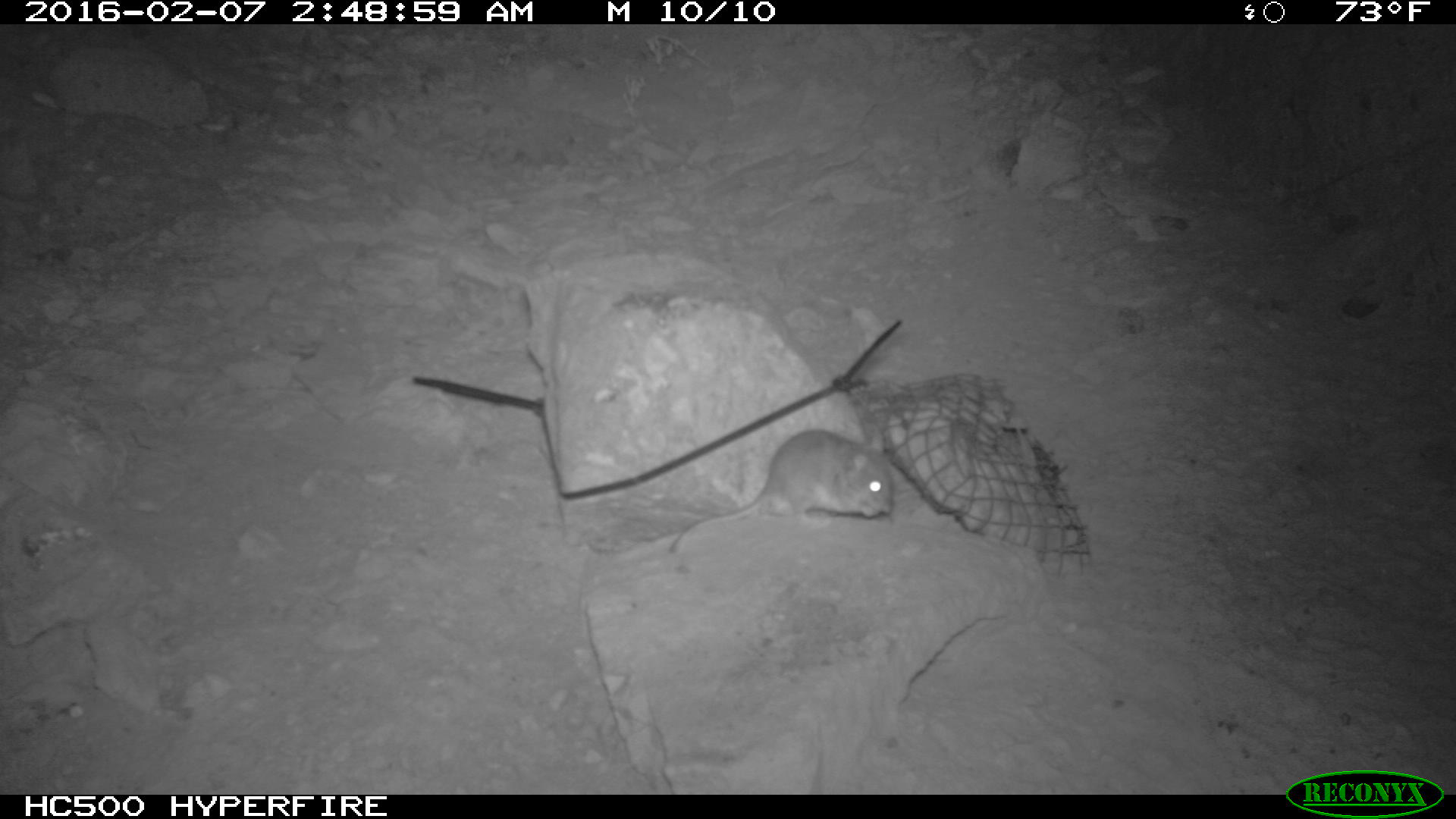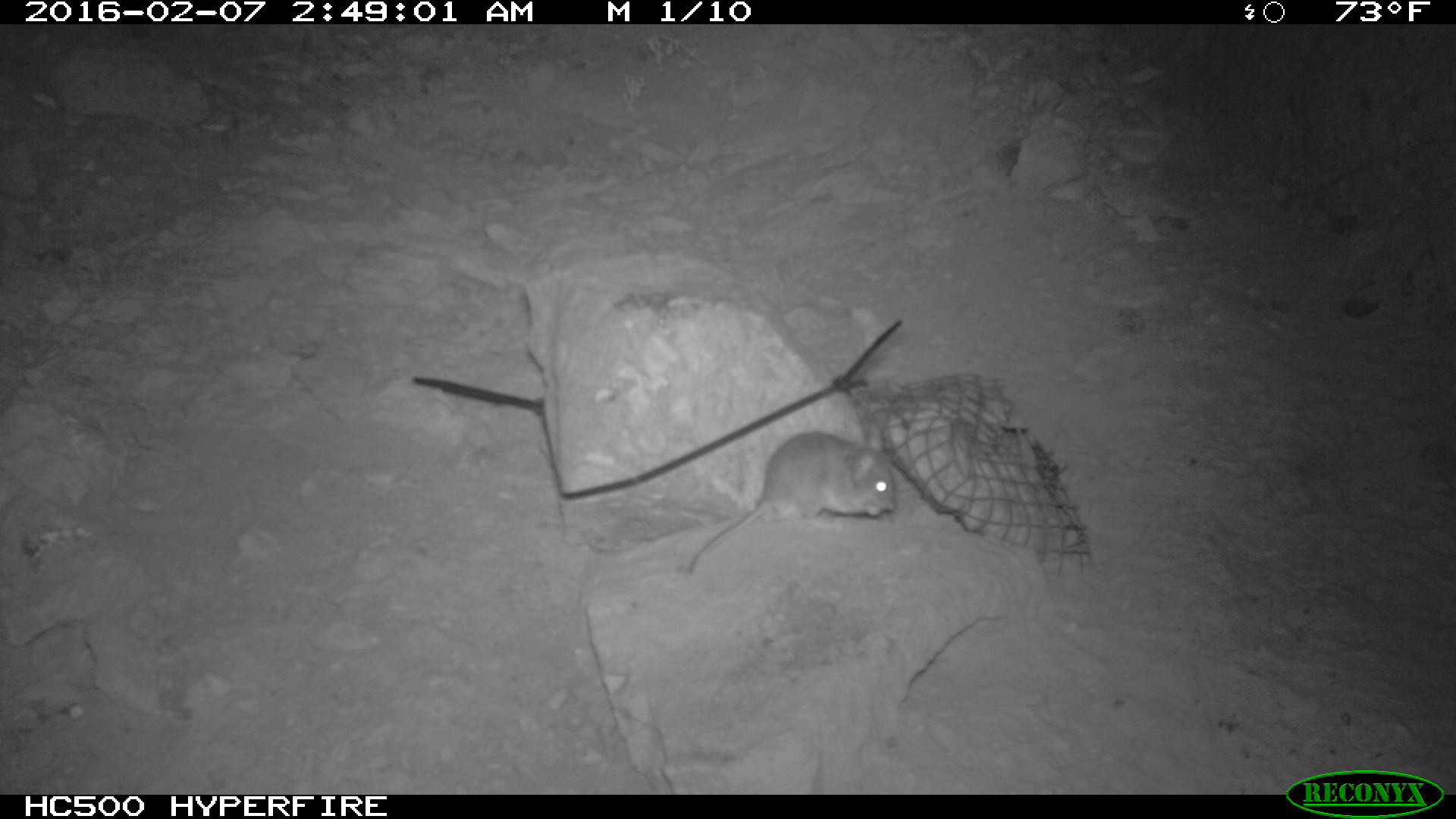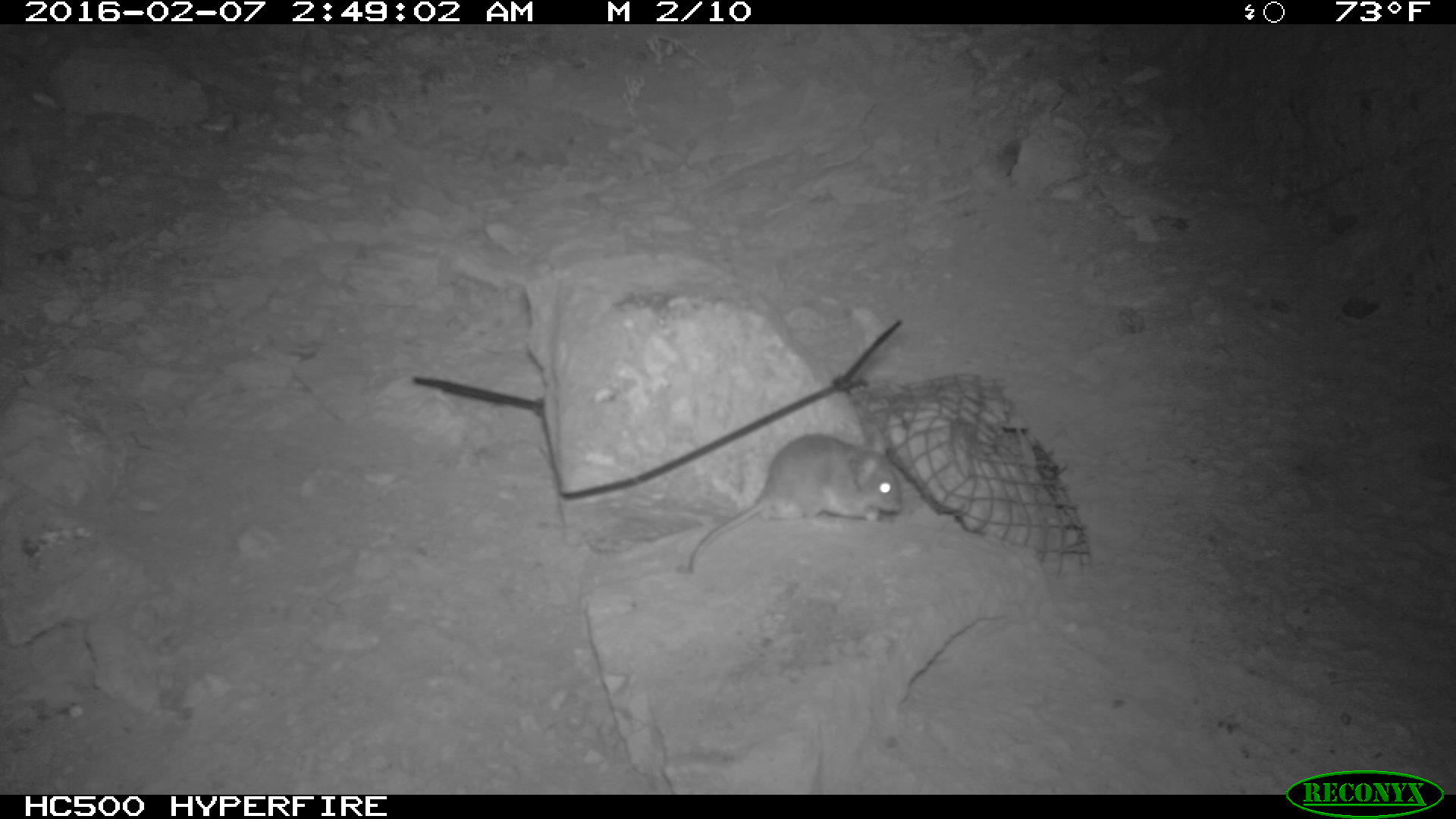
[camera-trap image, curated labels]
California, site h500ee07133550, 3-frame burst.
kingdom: Animalia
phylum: Chordata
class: Mammalia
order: Rodentia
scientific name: Rodentia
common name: rodent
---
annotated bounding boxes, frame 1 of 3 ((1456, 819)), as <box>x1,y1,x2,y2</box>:
rodent: <box>667,428,893,555</box>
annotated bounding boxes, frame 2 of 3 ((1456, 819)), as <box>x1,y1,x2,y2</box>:
rodent: <box>688,428,902,574</box>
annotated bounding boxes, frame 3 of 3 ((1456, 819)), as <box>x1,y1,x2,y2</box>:
rodent: <box>684,427,902,573</box>